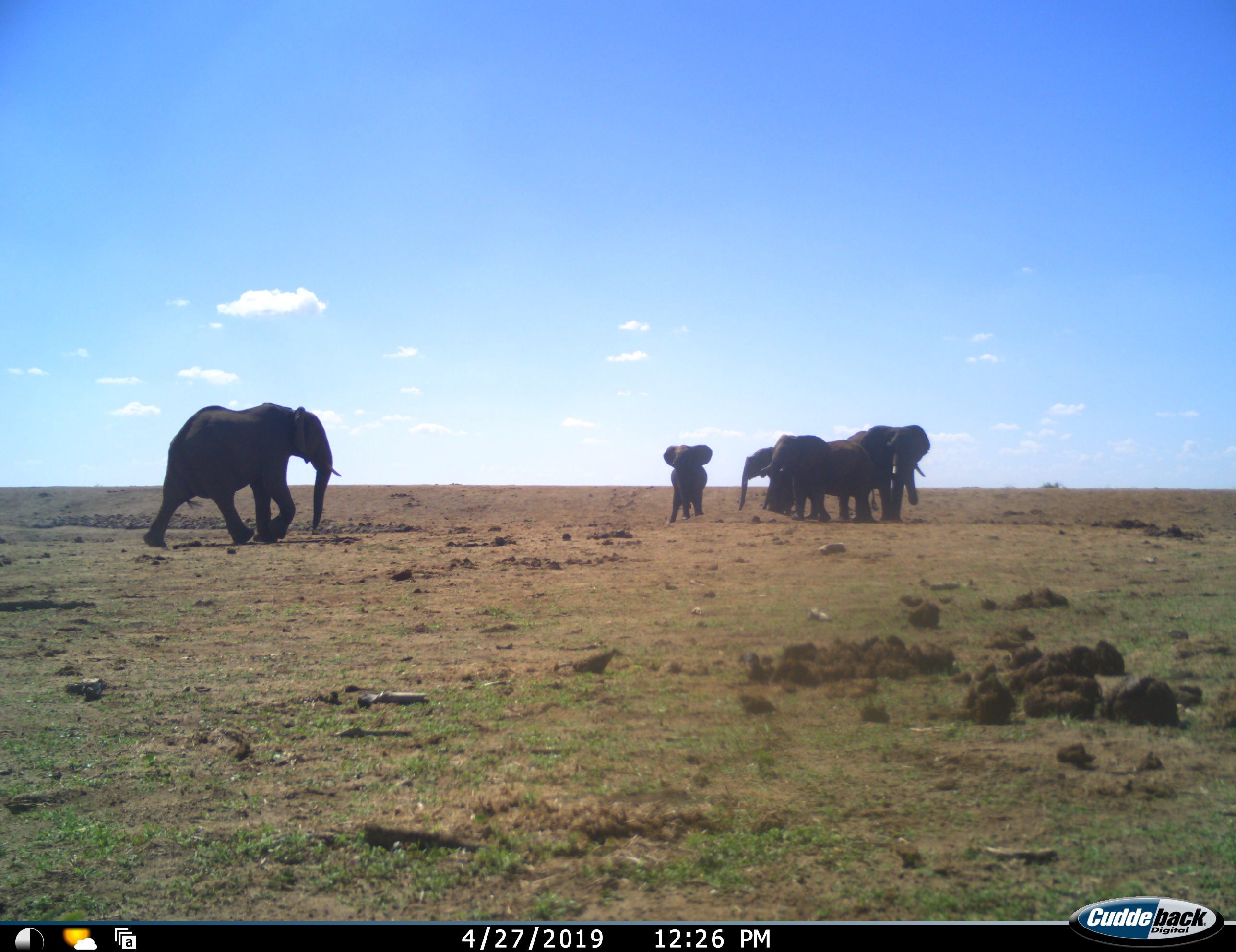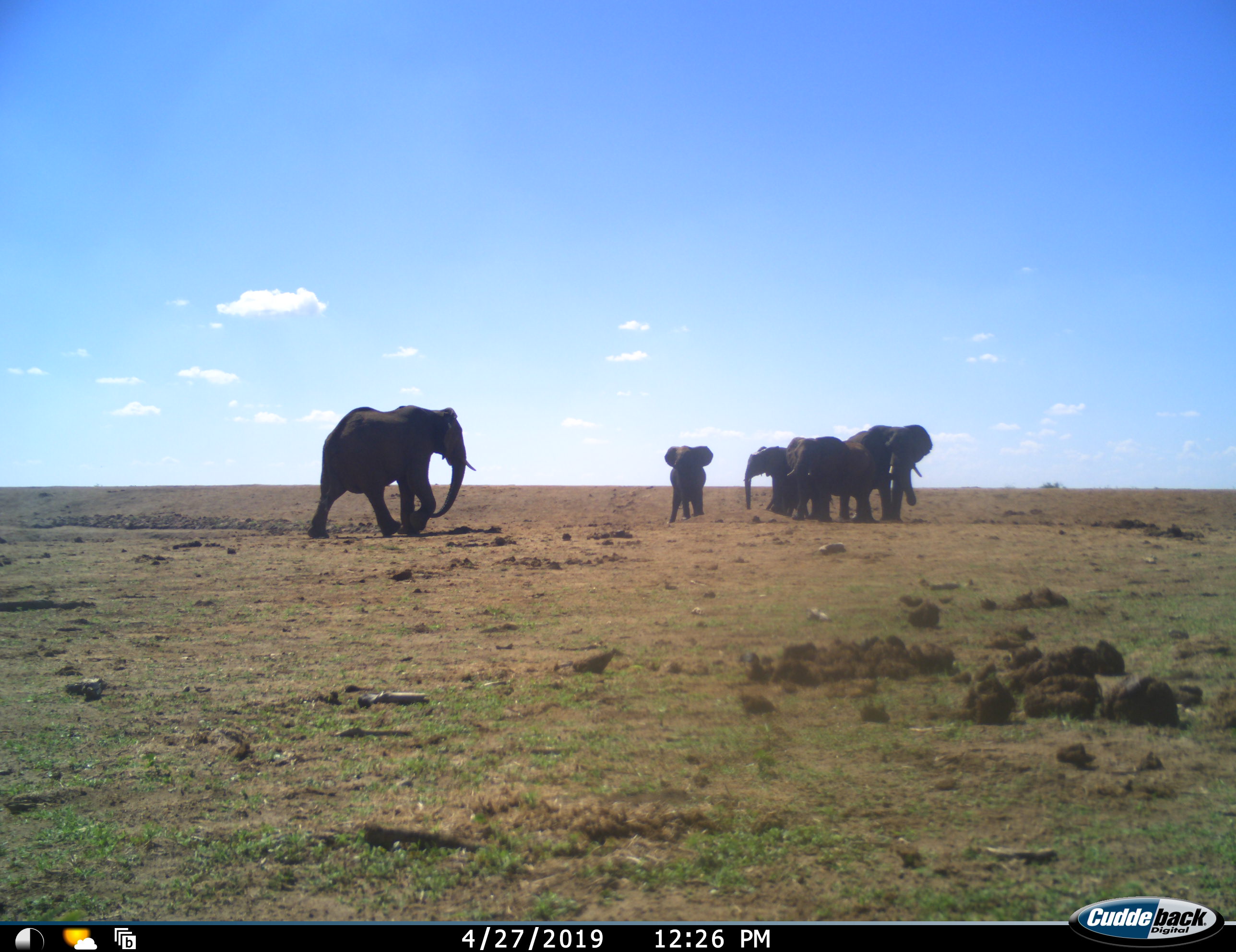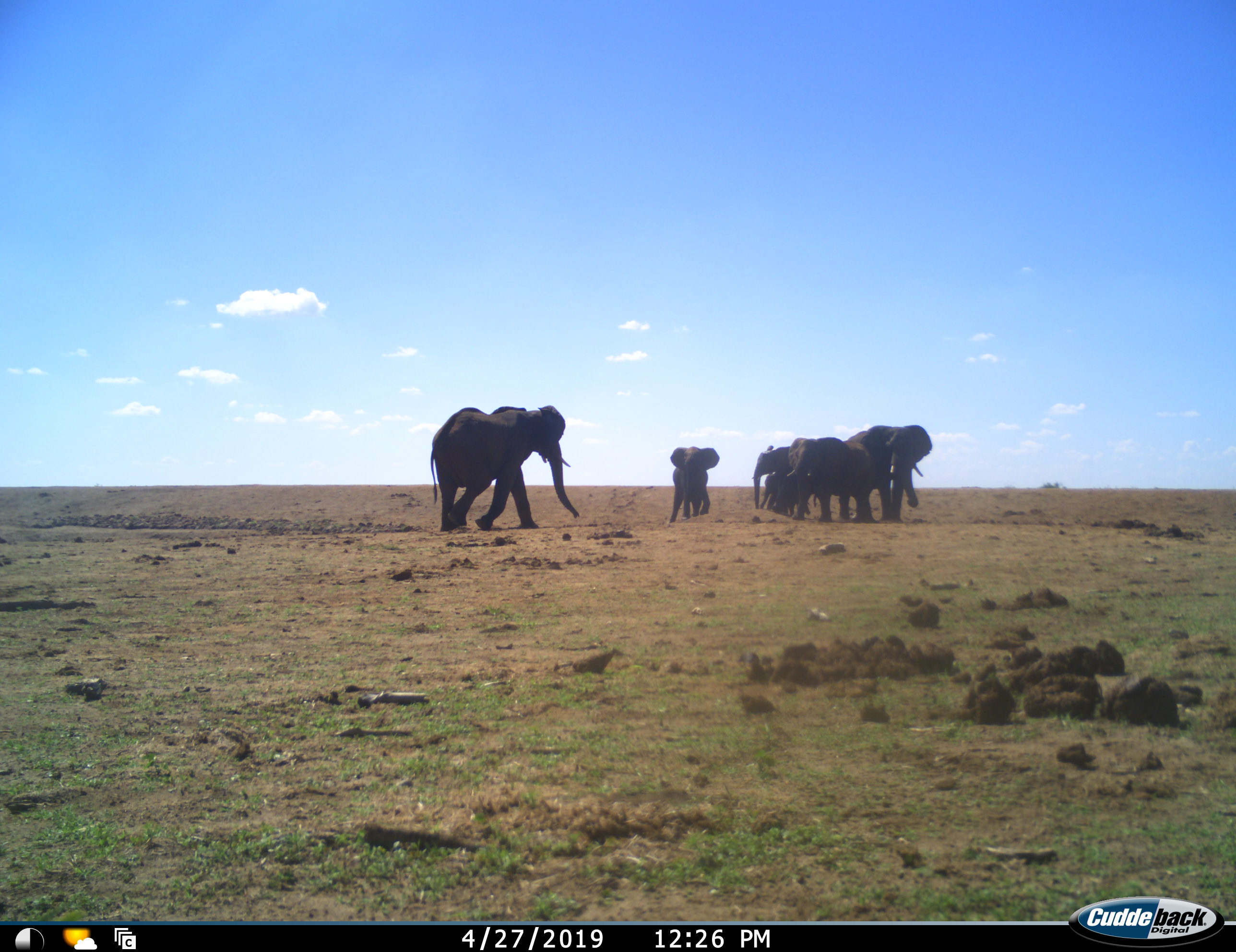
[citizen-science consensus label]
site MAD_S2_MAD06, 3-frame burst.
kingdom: Animalia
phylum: Chordata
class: Mammalia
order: Proboscidea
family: Elephantidae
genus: Loxodonta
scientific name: Loxodonta africana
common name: african bush elephant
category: elephant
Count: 6.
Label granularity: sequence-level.